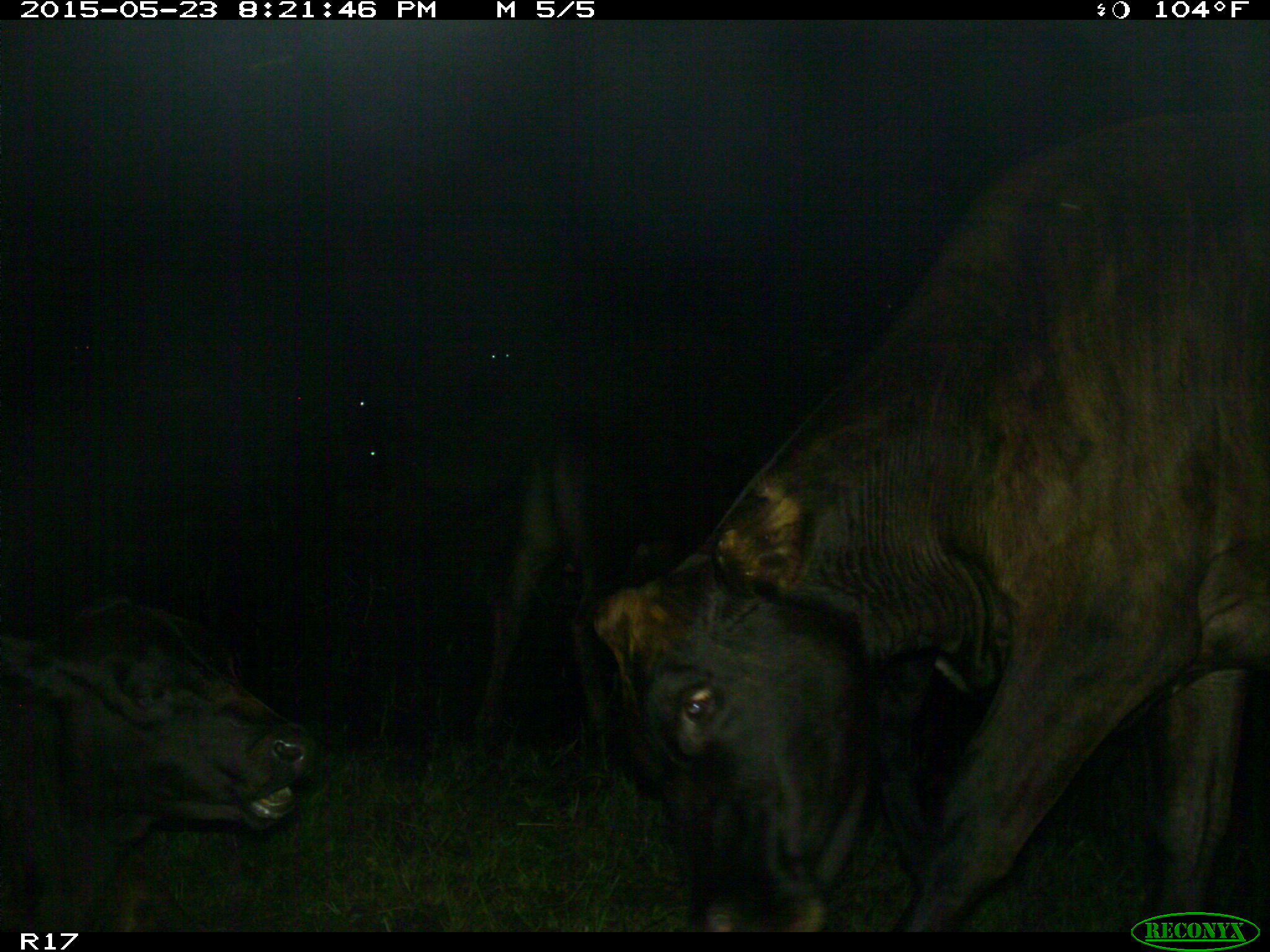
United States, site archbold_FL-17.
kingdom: Animalia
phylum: Chordata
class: Mammalia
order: Artiodactyla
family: Bovidae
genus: Bos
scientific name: Bos taurus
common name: domestic cow